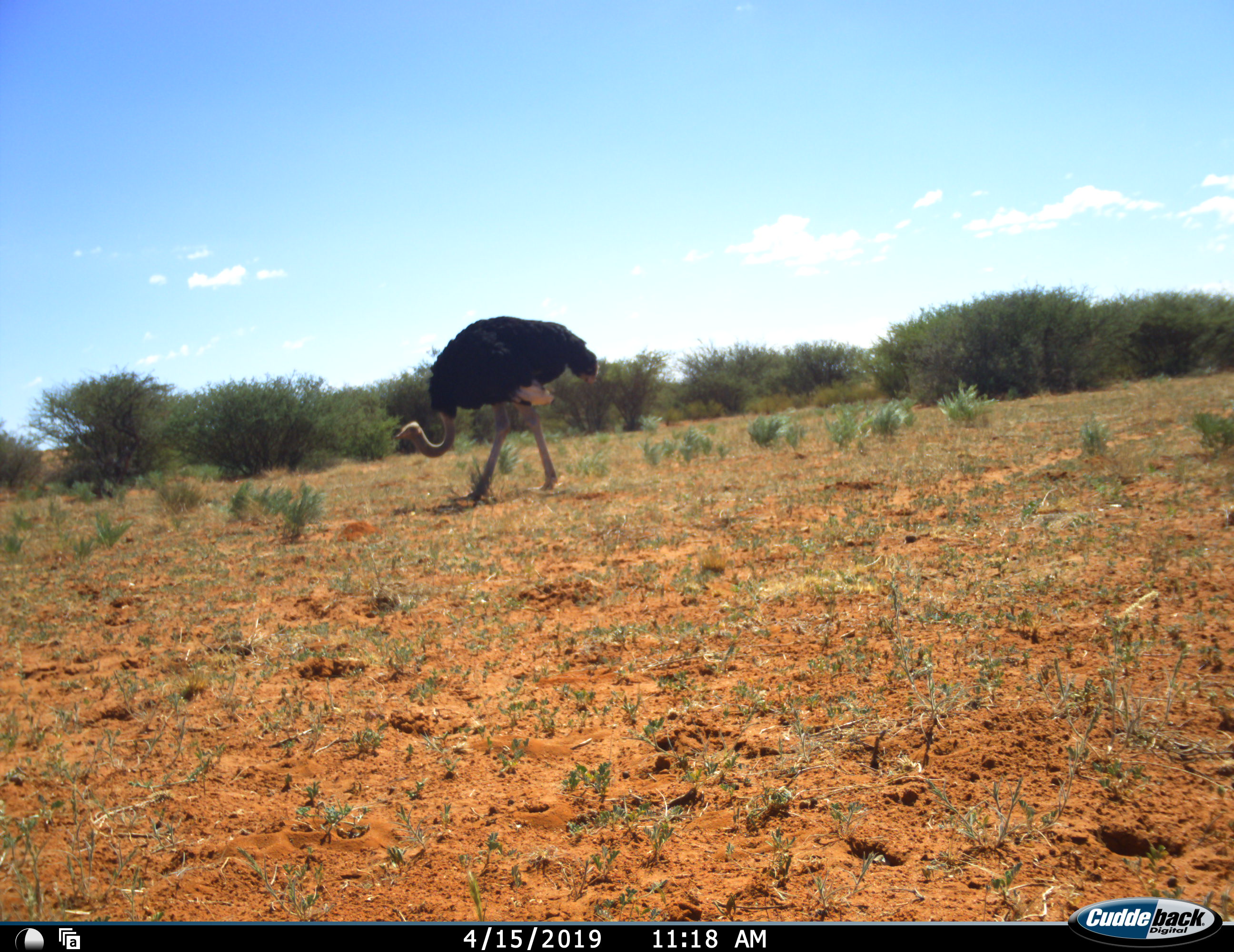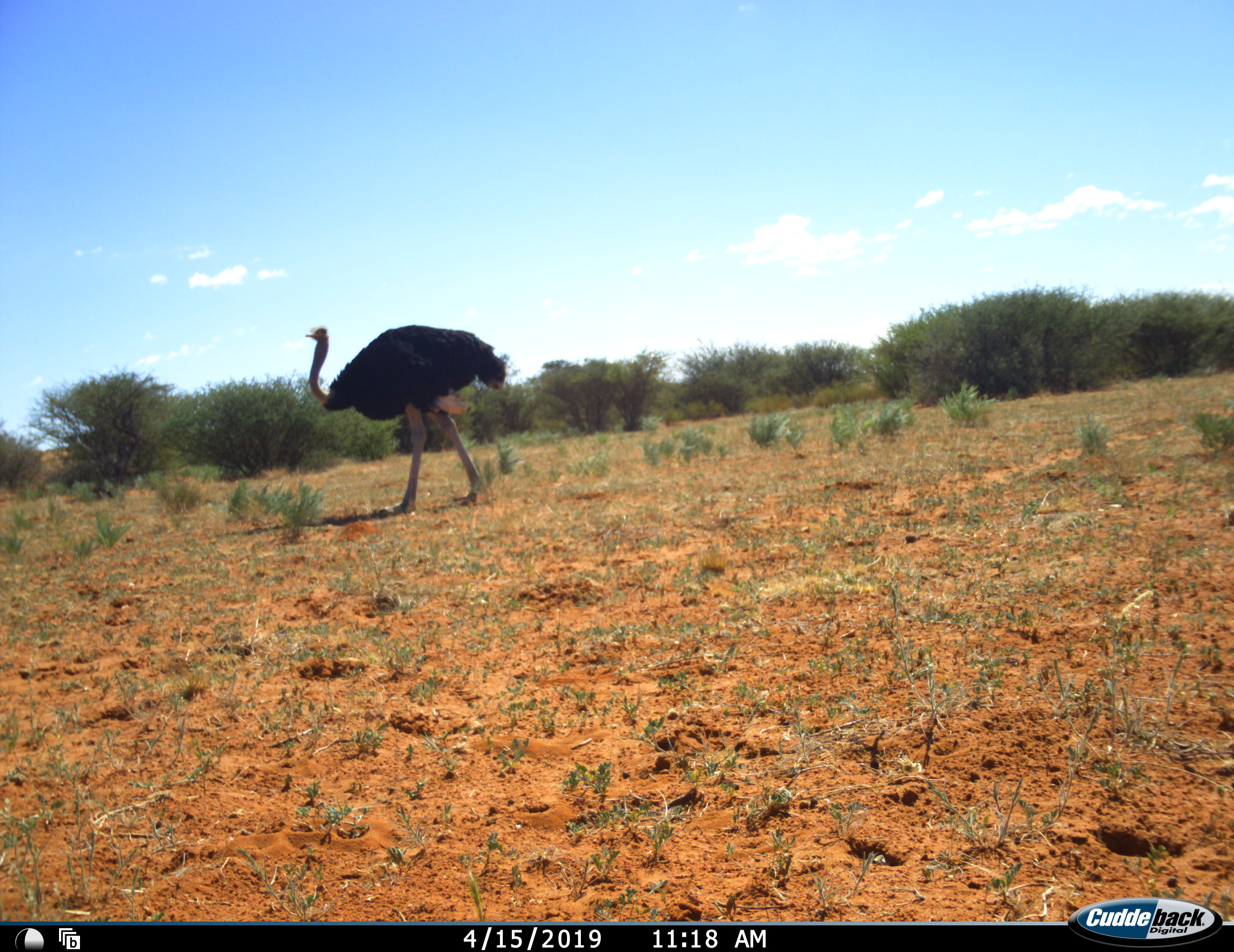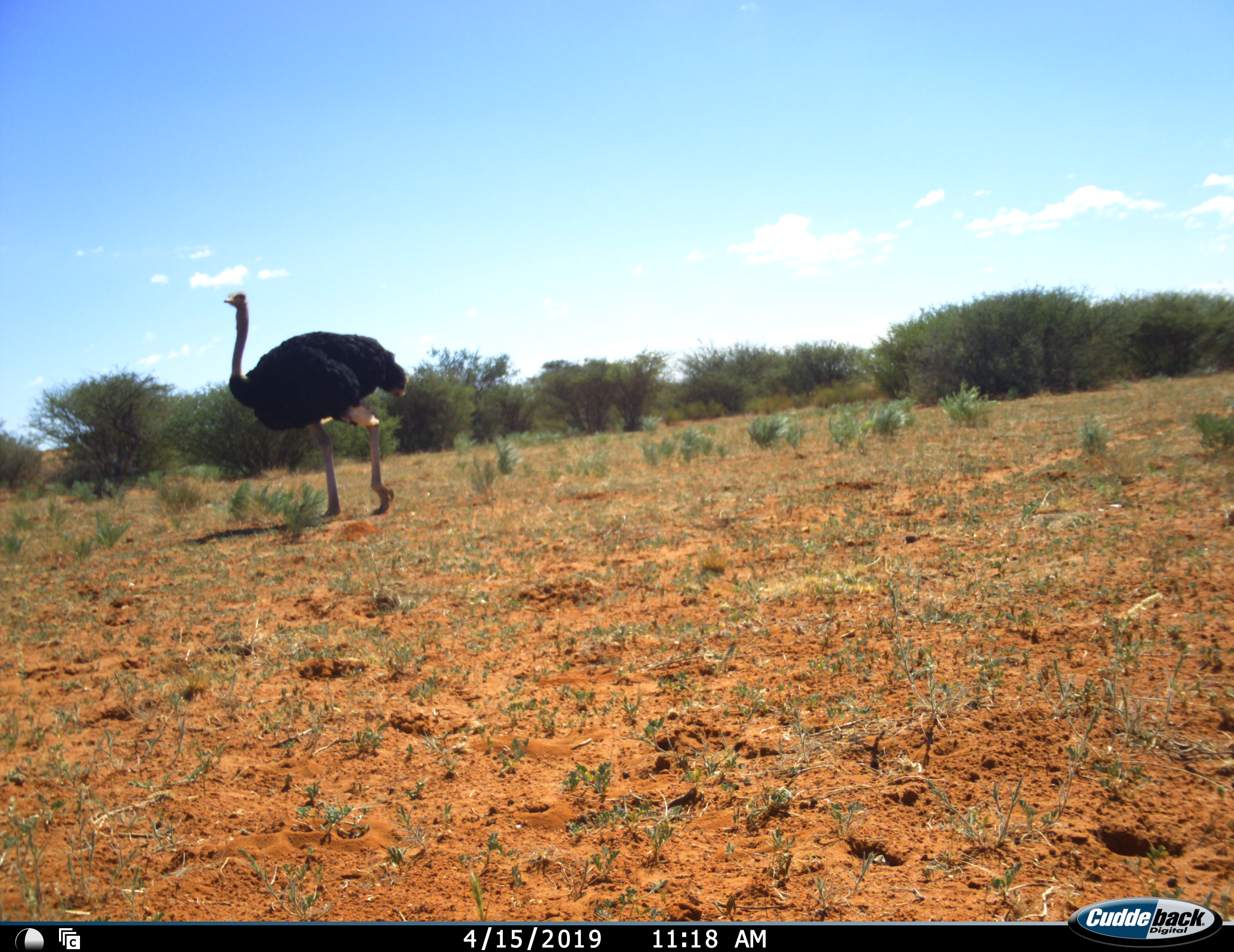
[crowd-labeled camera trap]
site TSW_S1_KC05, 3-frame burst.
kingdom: Animalia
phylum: Chordata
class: Aves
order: Struthioniformes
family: Struthionidae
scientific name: Struthionidae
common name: ostrich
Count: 1.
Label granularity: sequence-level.